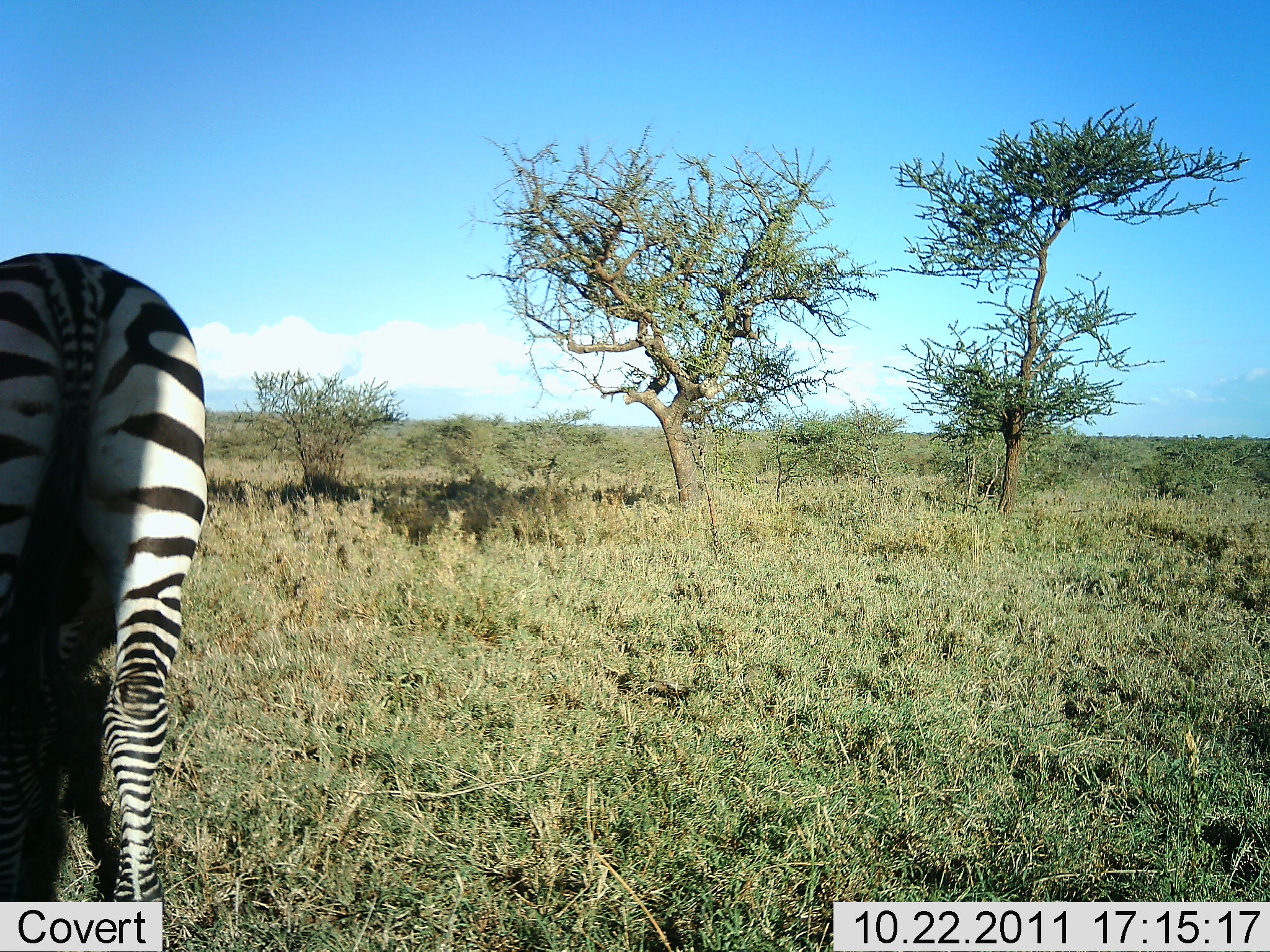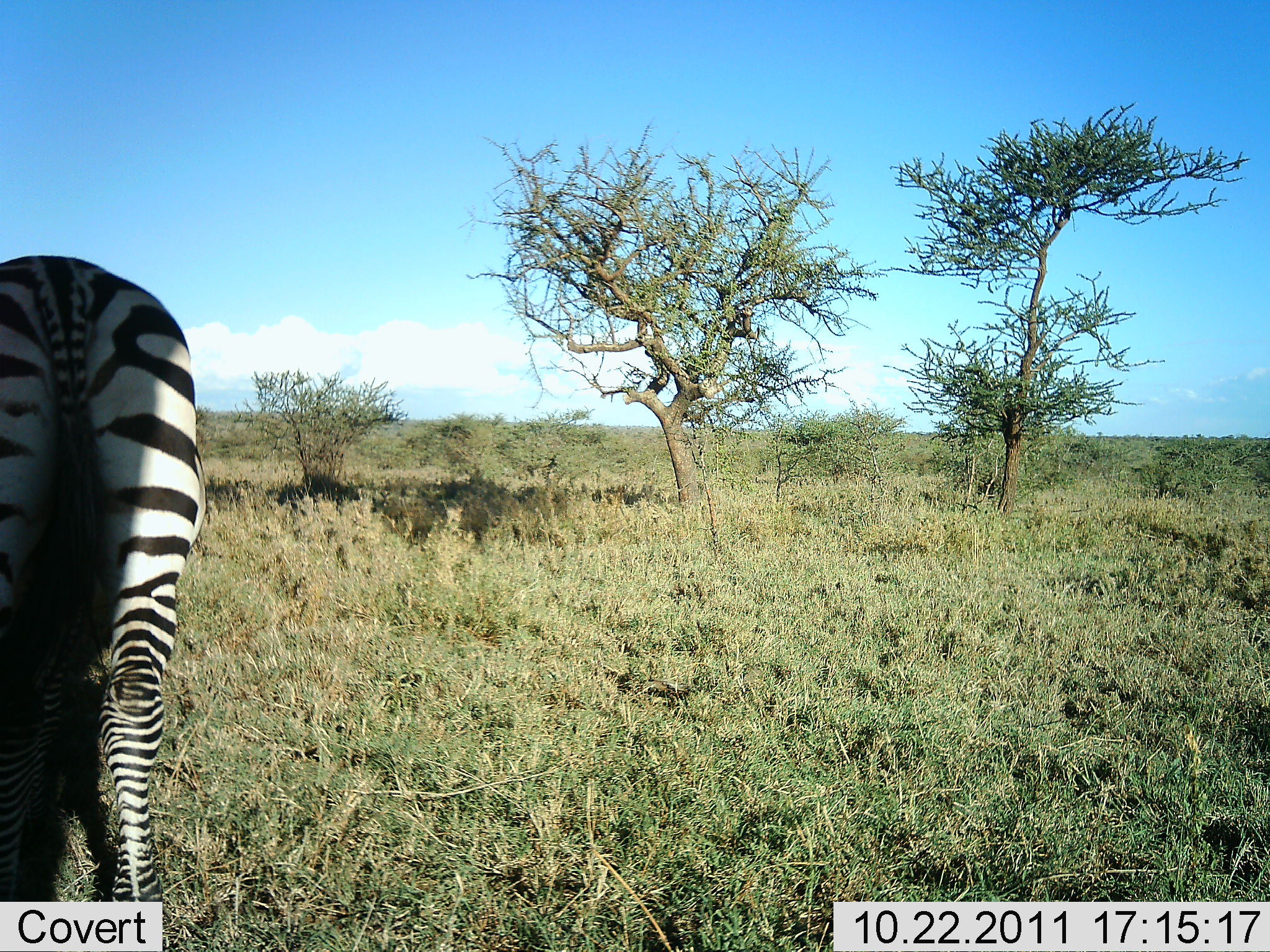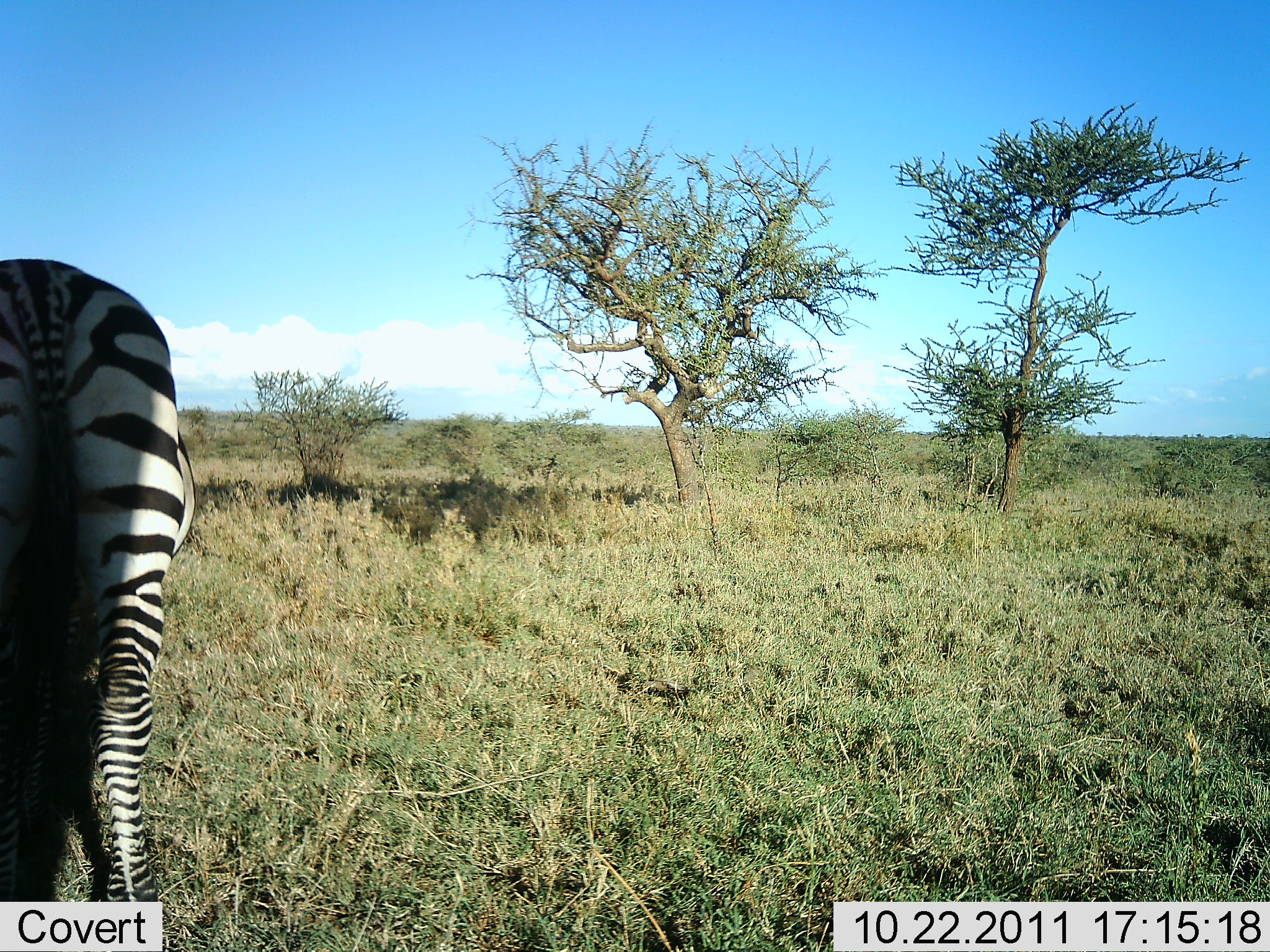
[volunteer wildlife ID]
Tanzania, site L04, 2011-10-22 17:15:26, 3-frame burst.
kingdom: Animalia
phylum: Chordata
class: Mammalia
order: Perissodactyla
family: Equidae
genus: Equus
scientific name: Equus quagga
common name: plains zebra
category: zebra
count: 1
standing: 58%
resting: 0%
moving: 25%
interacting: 0%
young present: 0%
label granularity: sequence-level